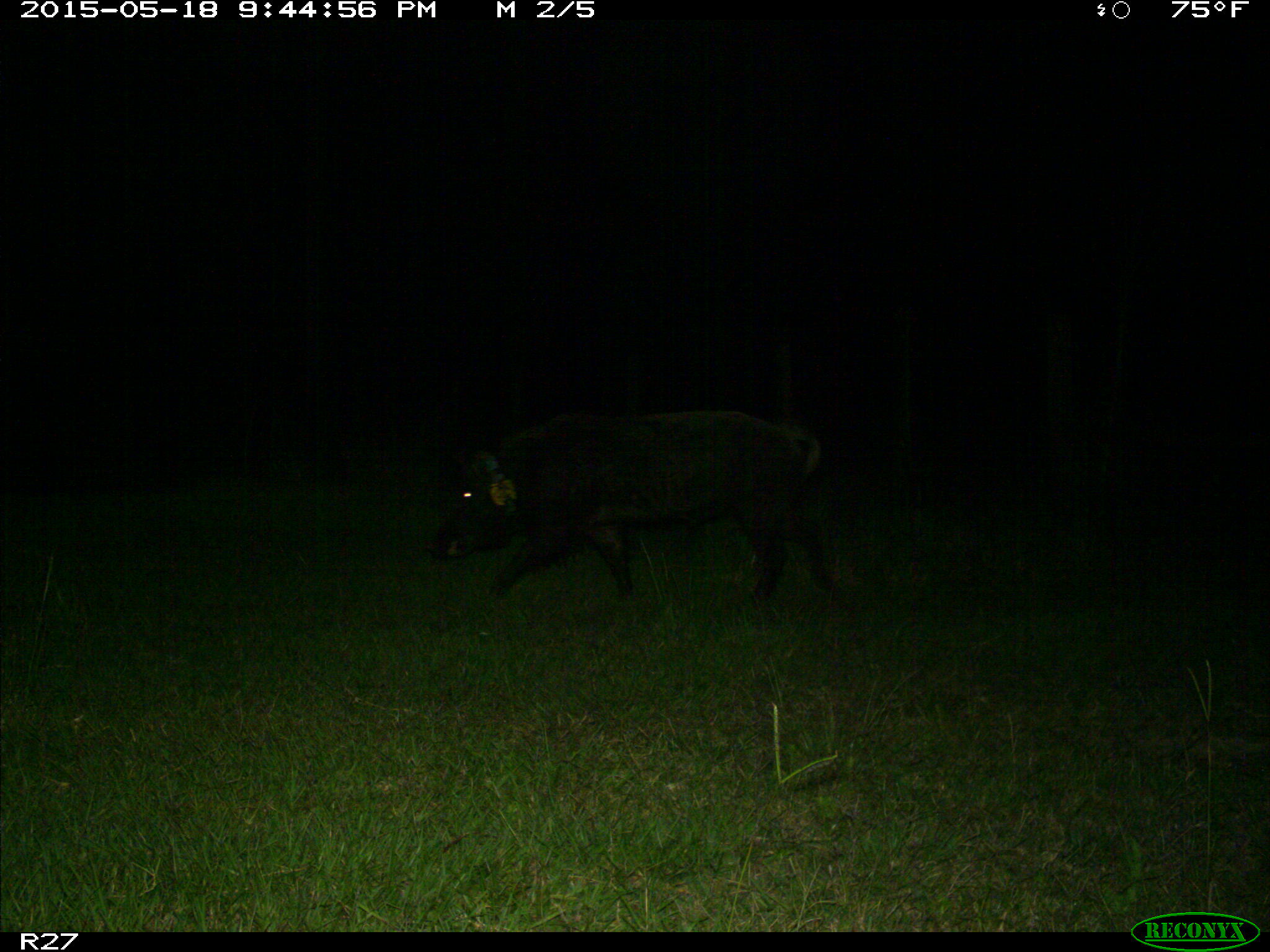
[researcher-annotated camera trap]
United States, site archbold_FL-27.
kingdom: Animalia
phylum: Chordata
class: Mammalia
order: Artiodactyla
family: Suidae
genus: Sus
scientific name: Sus scrofa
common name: wild boar